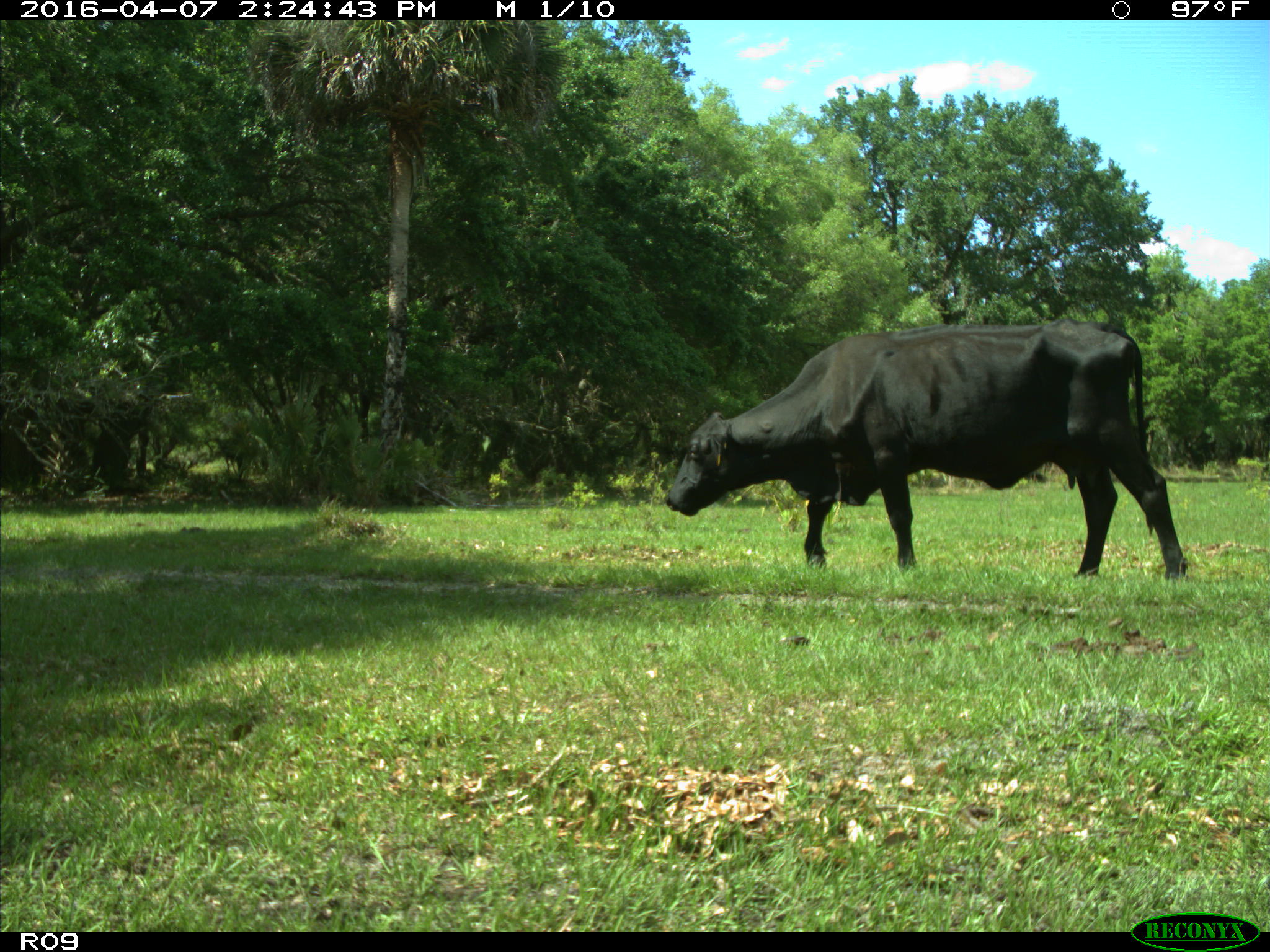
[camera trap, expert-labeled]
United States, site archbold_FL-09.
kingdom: Animalia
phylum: Chordata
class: Mammalia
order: Artiodactyla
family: Bovidae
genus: Bos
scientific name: Bos taurus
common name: domestic cow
Bos taurus (domestic cow).